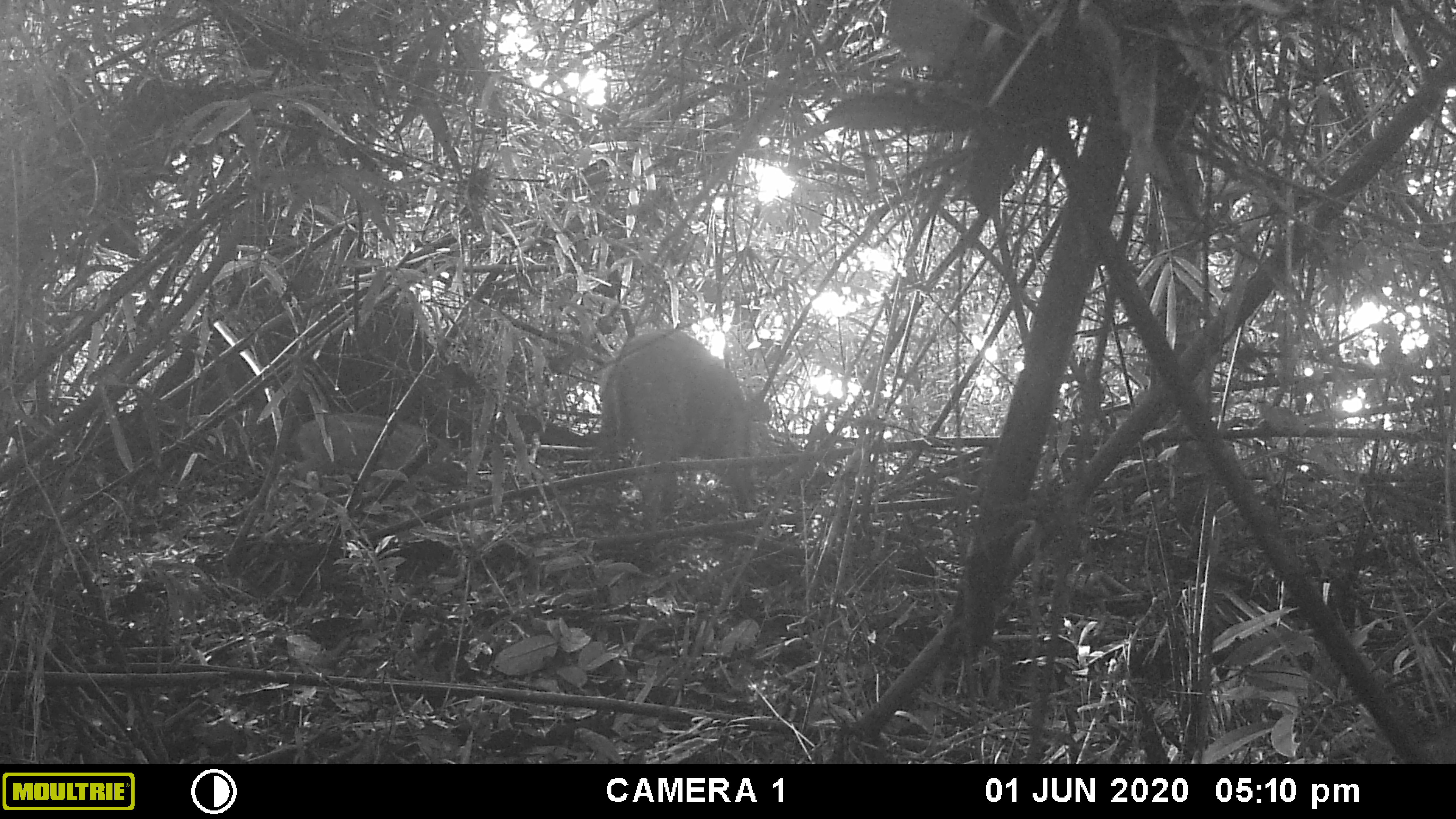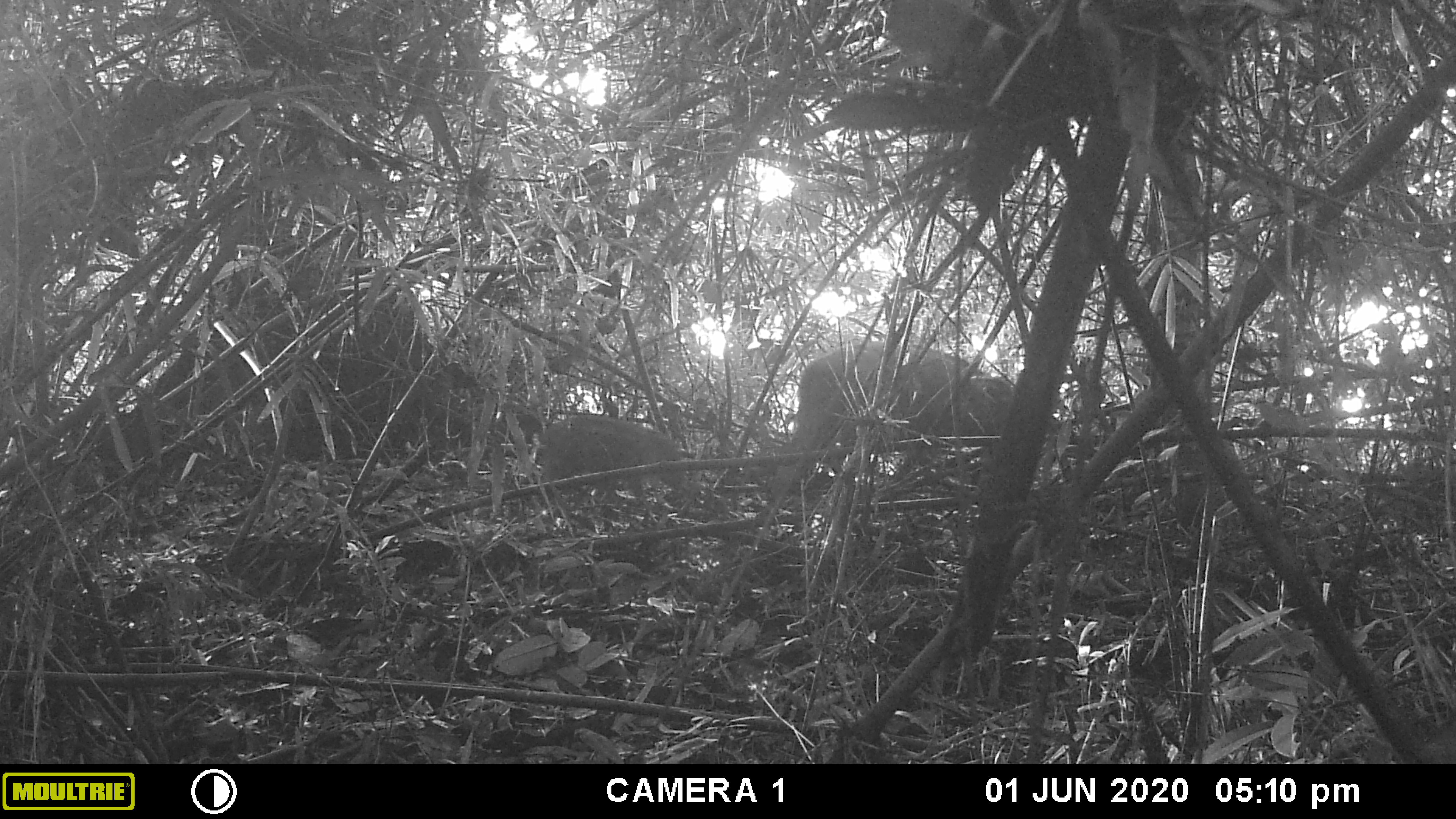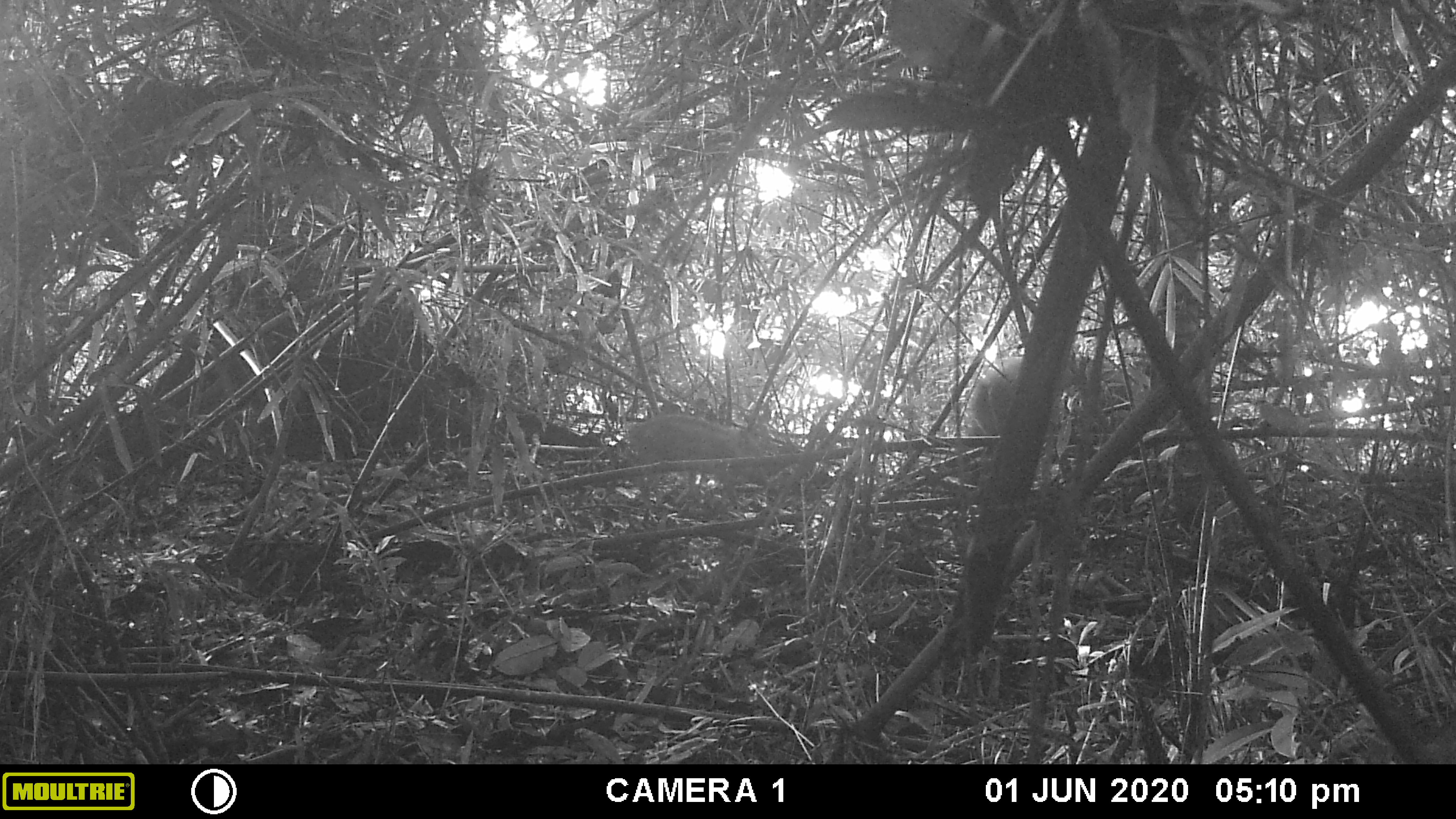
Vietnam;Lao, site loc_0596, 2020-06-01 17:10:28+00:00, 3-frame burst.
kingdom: Animalia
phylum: Chordata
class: Mammalia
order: Artiodactyla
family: Suidae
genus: Sus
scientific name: Sus scrofa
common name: eurasian wild pig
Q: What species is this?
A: Eurasian wild pig (Sus scrofa).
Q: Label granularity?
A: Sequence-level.